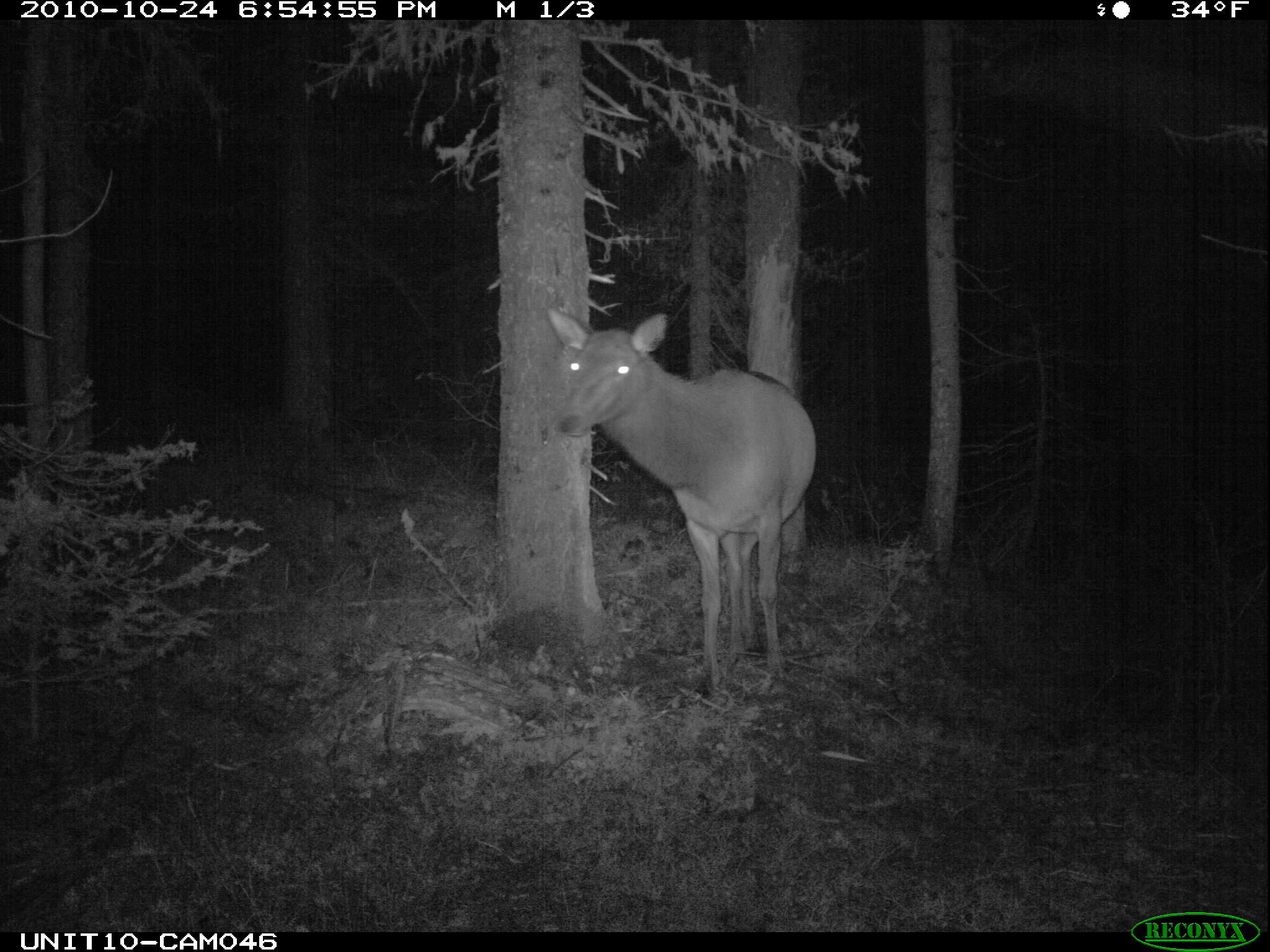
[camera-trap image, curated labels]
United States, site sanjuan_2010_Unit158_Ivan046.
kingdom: Animalia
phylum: Chordata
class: Mammalia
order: Artiodactyla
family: Cervidae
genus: Cervus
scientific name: Cervus elaphus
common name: red deer